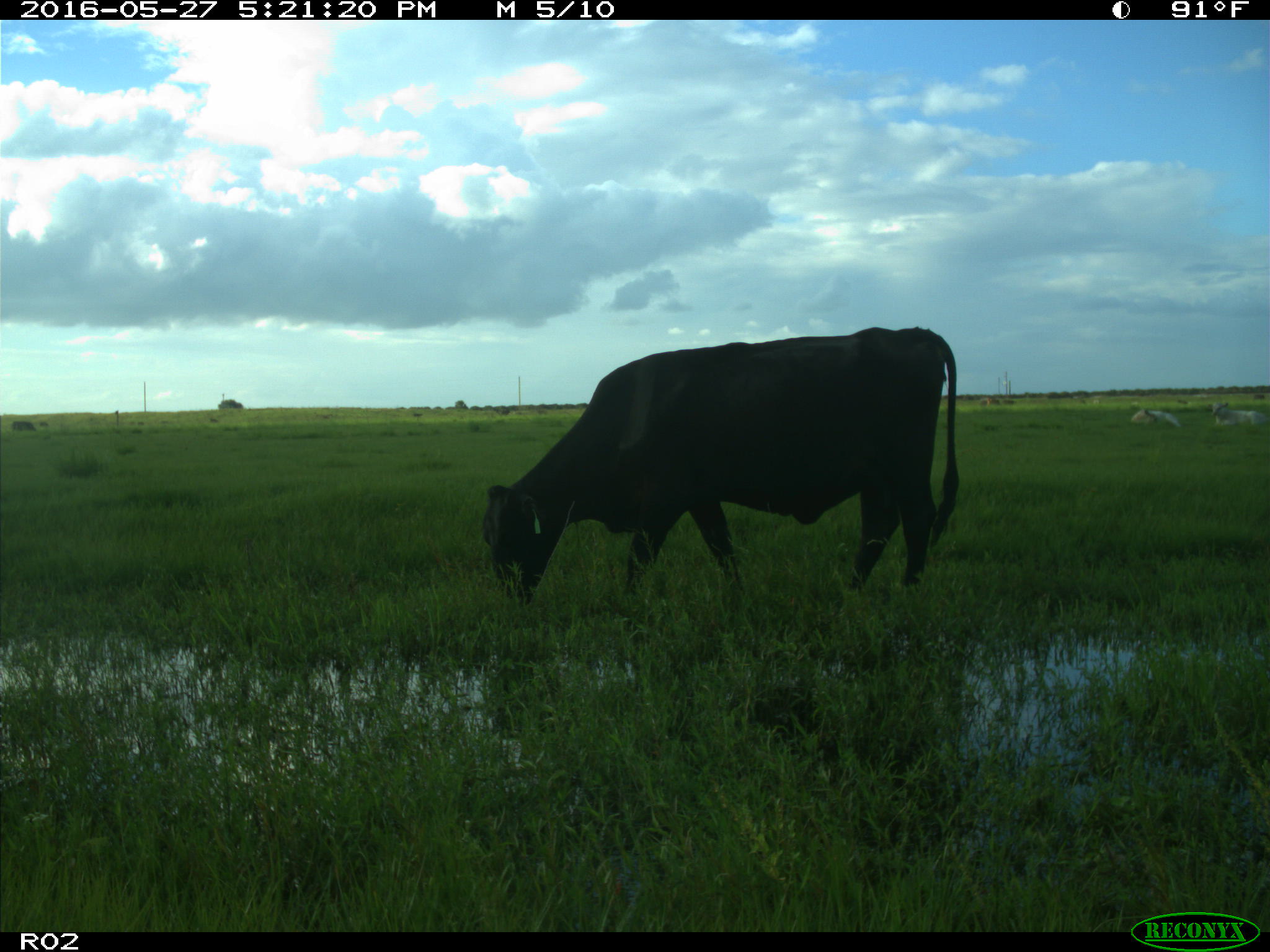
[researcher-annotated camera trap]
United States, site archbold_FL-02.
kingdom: Animalia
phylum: Chordata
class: Mammalia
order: Artiodactyla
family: Bovidae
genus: Bos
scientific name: Bos taurus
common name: domestic cow